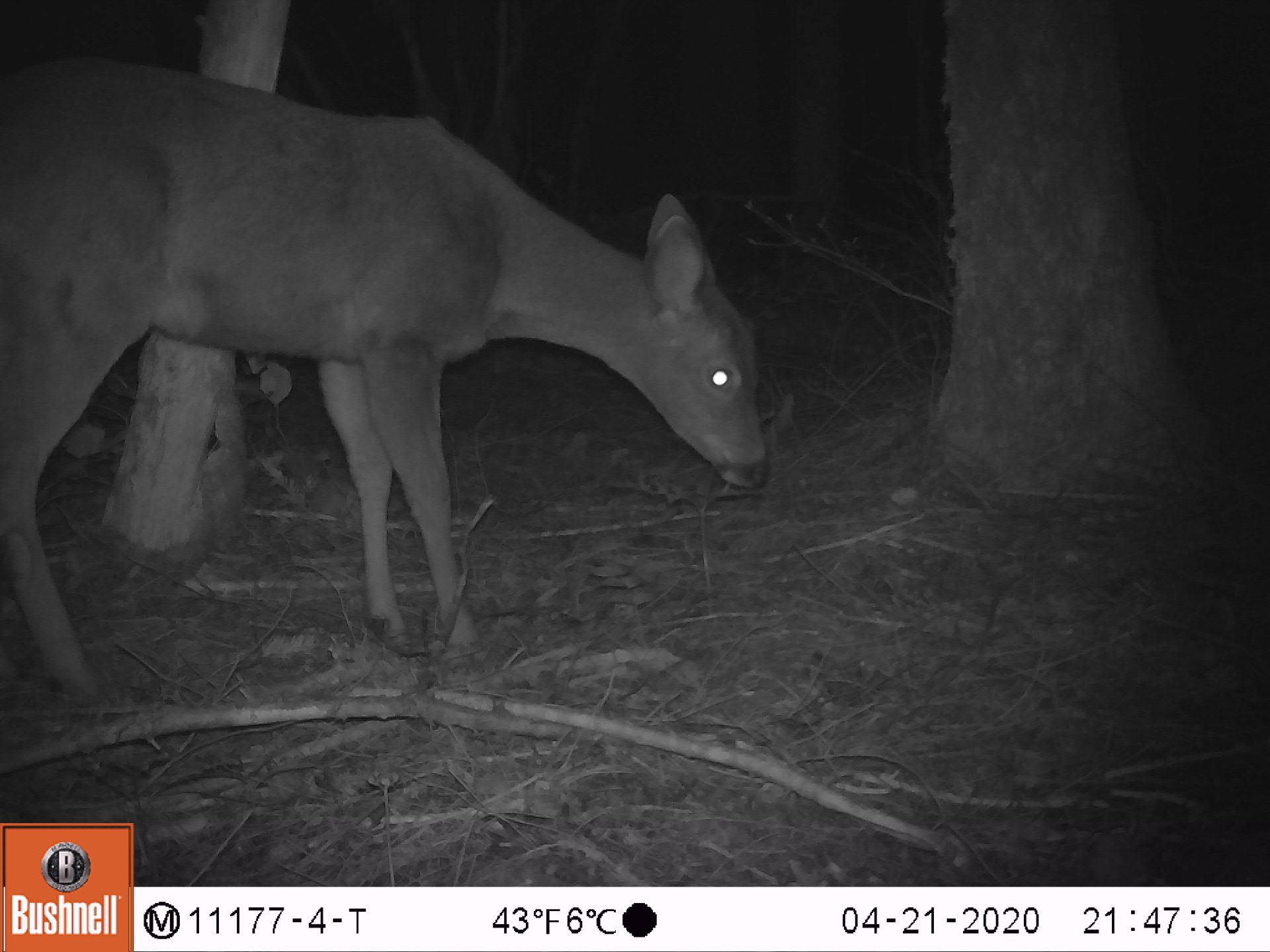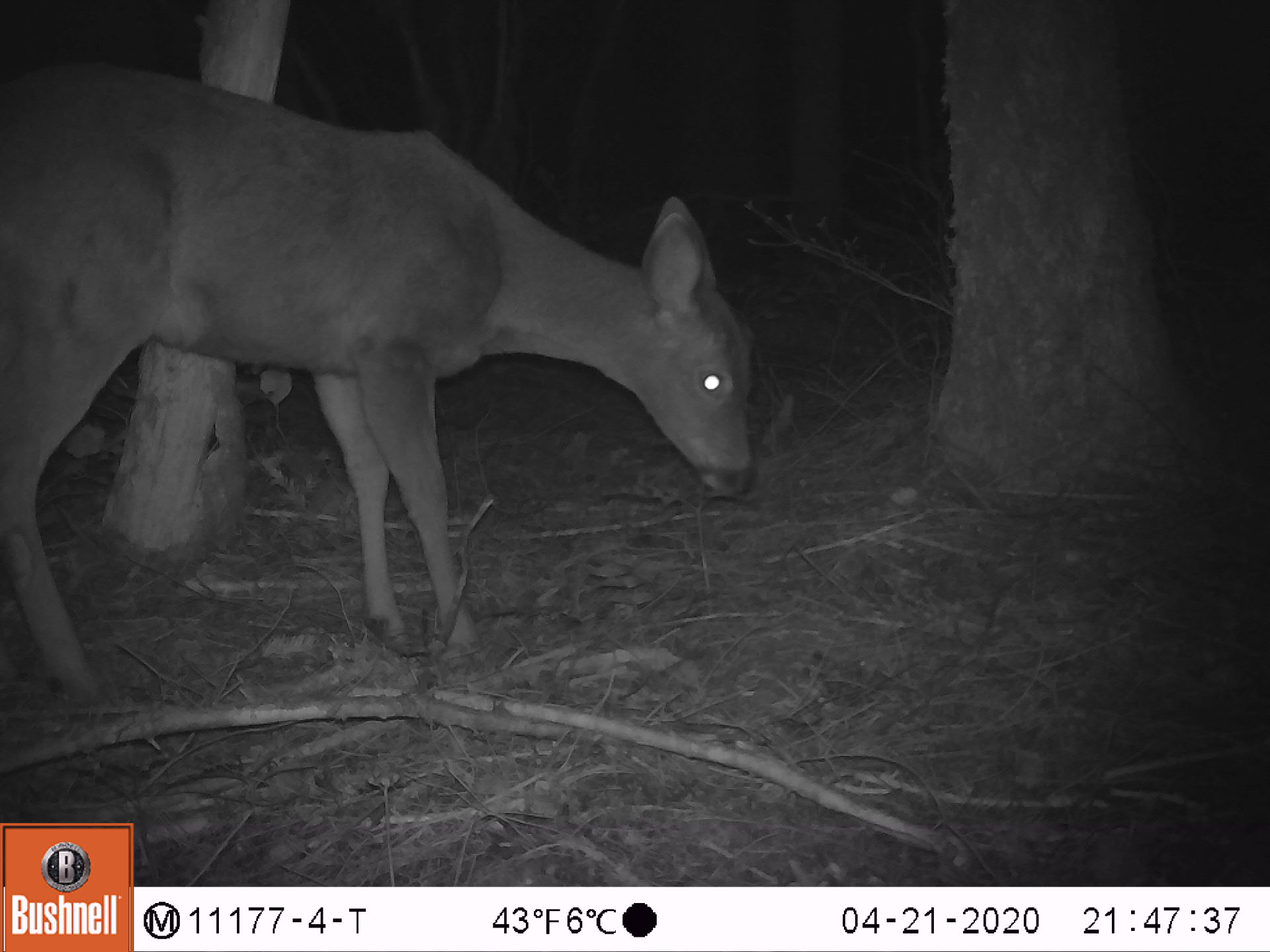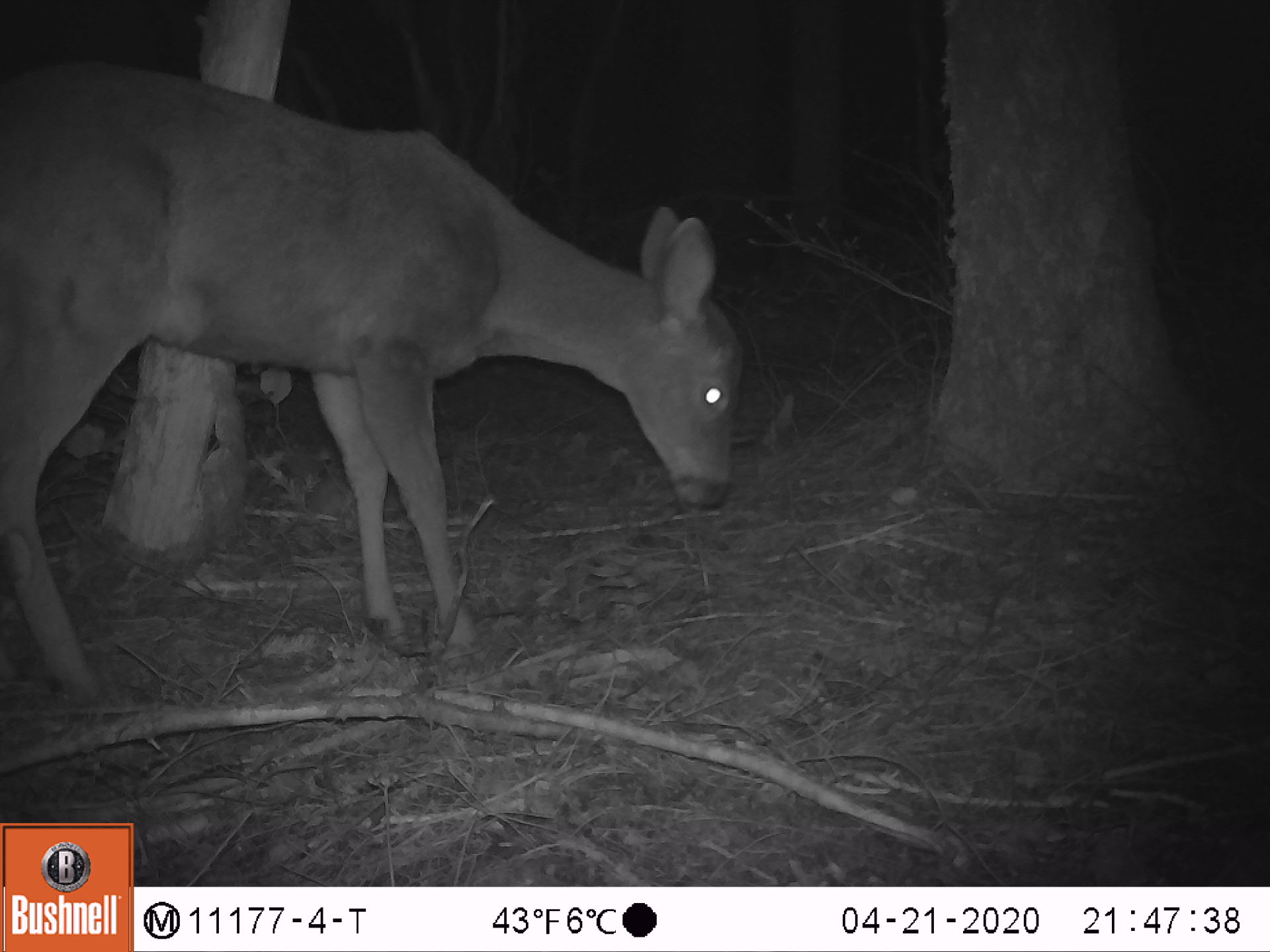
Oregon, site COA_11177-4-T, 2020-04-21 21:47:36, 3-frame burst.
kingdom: Animalia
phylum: Chordata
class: Mammalia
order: Artiodactyla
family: Cervidae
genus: Odocoileus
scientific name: Odocoileus hemionus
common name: black-tailed deer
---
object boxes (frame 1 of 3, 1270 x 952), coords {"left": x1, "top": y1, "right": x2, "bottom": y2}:
black-tailed deer: {"left": 3, "top": 42, "right": 777, "bottom": 703}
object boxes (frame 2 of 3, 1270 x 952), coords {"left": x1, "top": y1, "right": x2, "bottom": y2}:
black-tailed deer: {"left": 0, "top": 45, "right": 759, "bottom": 704}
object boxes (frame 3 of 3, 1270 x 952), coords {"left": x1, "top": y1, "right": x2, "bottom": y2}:
black-tailed deer: {"left": 3, "top": 57, "right": 748, "bottom": 710}